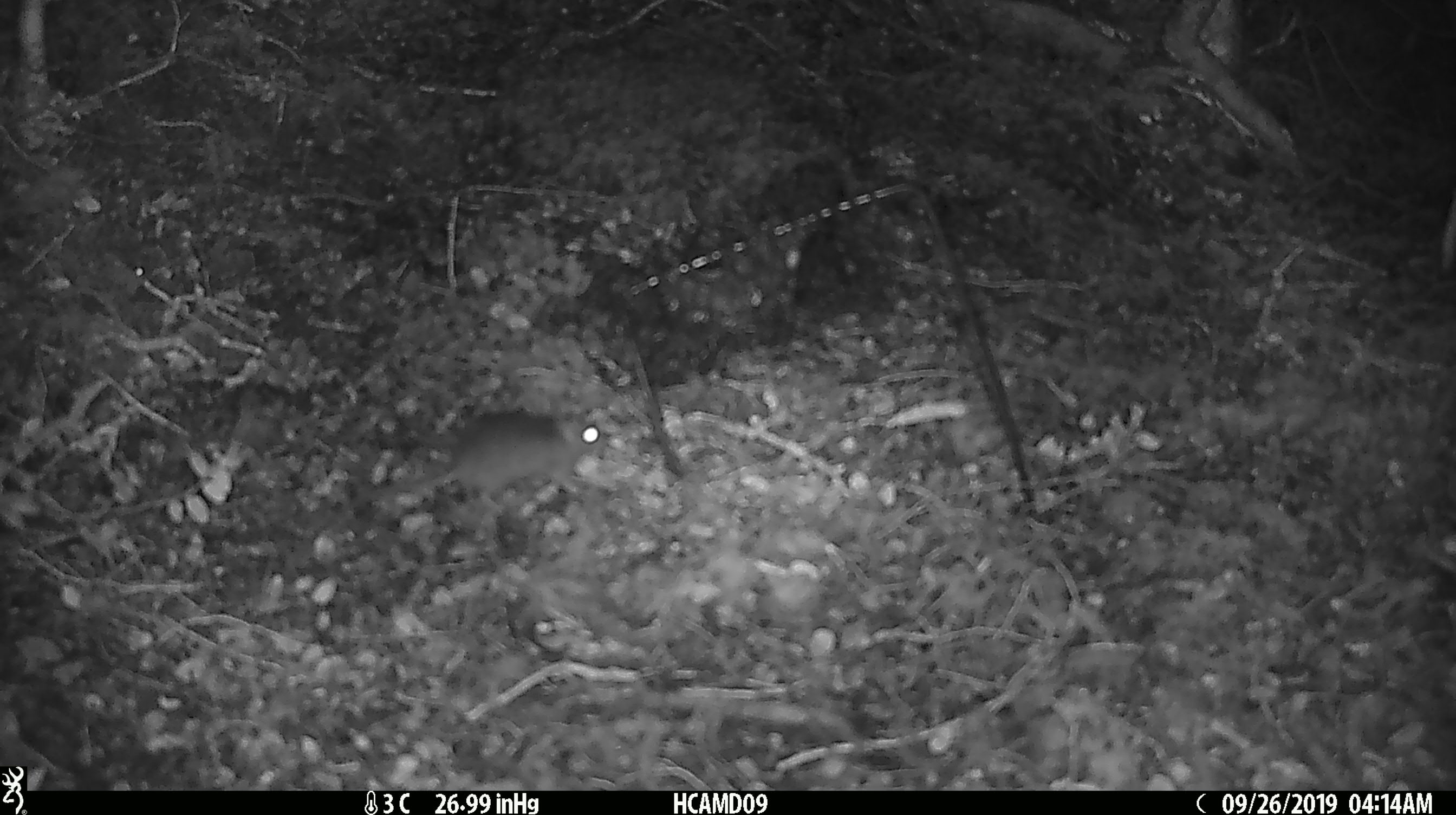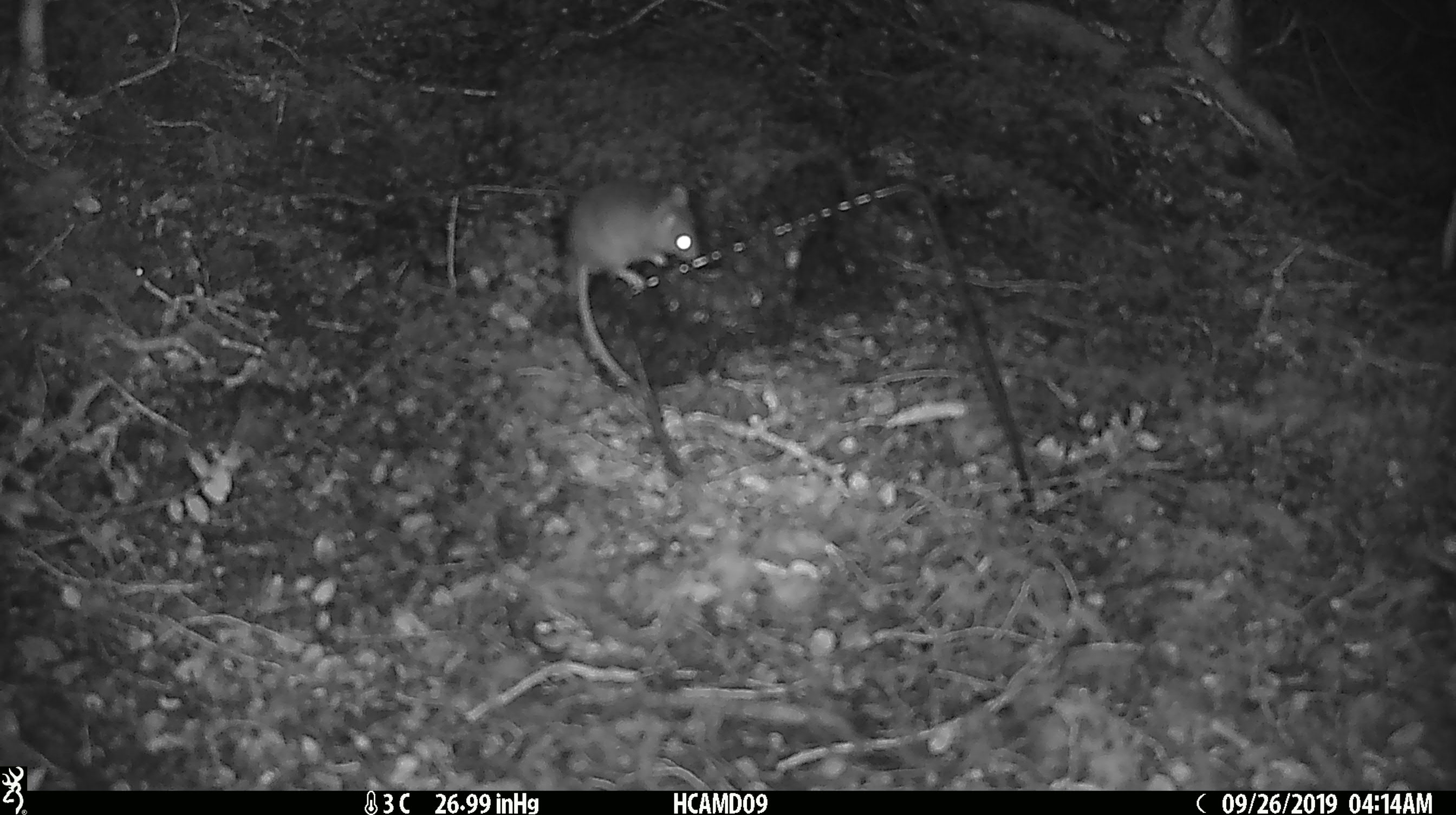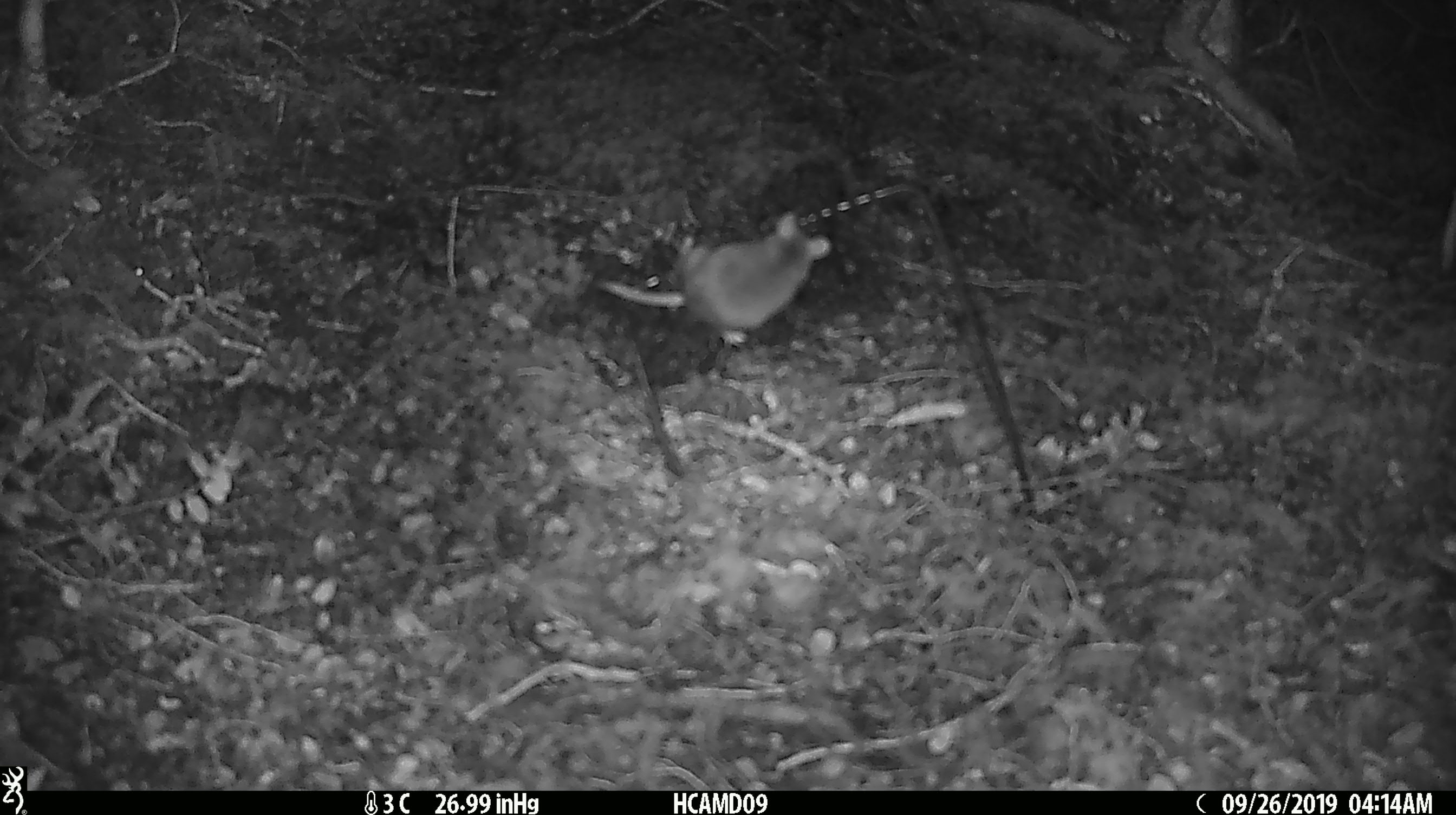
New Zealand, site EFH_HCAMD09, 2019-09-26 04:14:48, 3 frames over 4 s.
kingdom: Animalia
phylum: Chordata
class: Mammalia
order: Rodentia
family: Muridae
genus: Mus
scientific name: Mus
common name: mouse